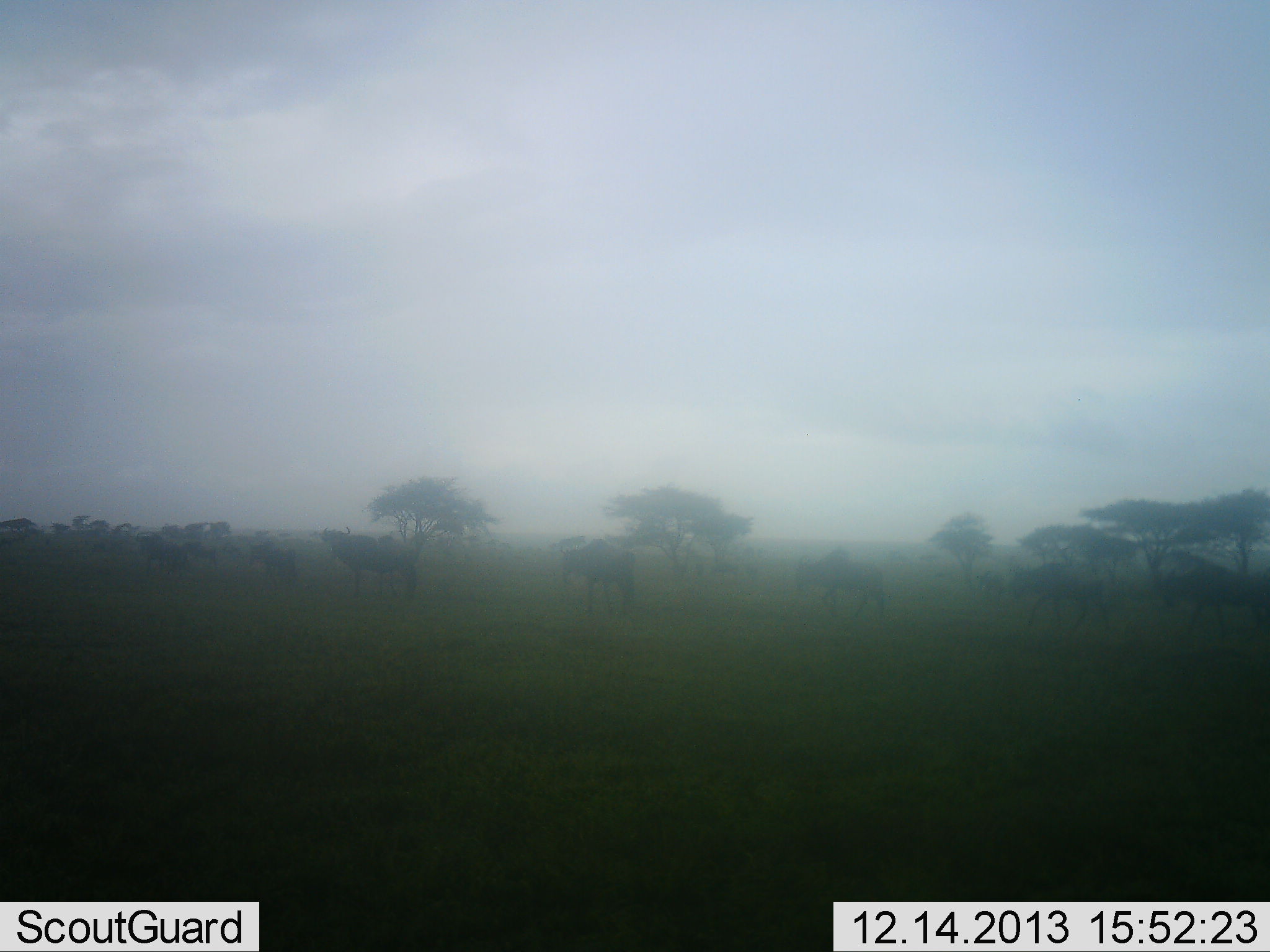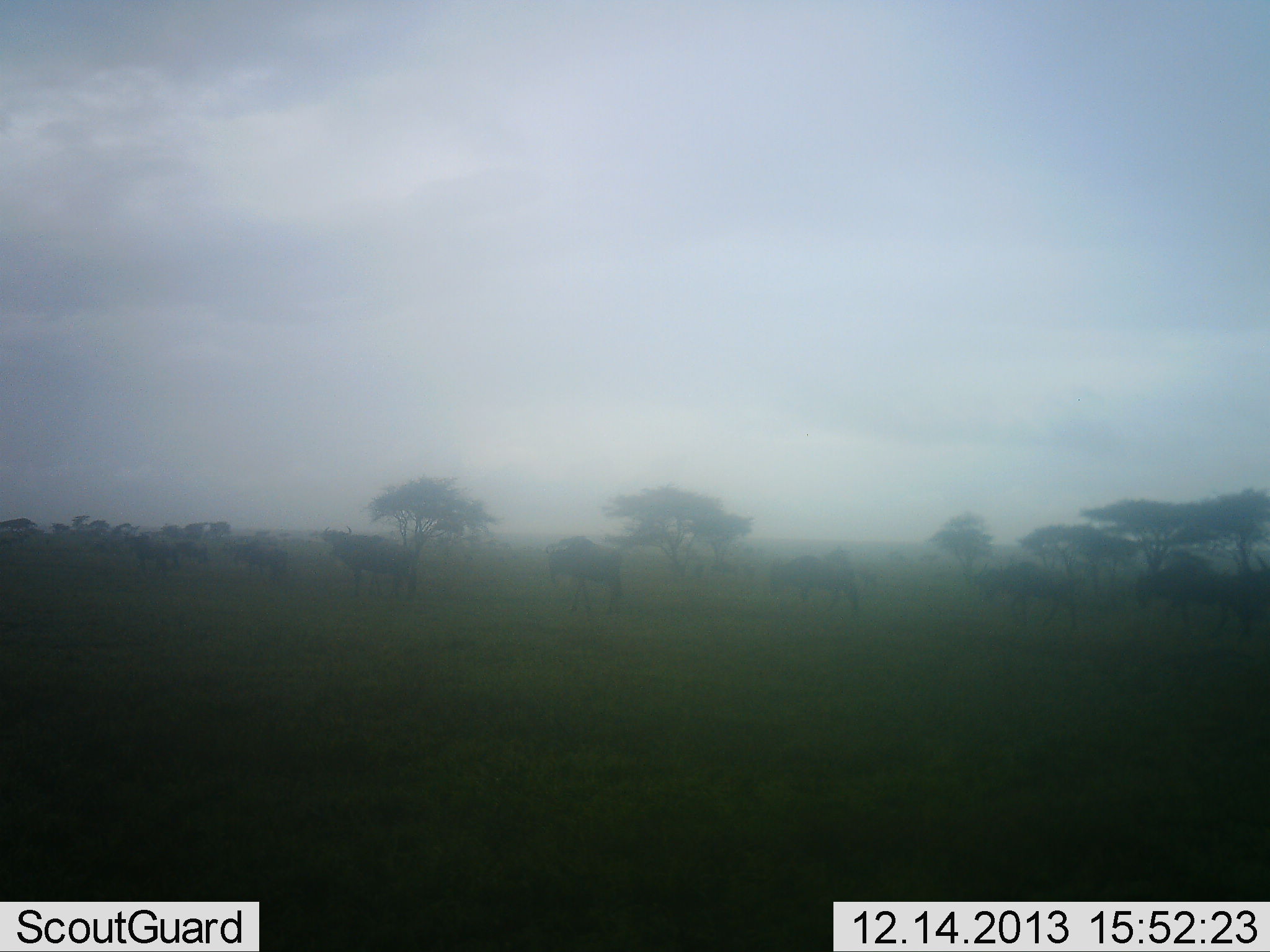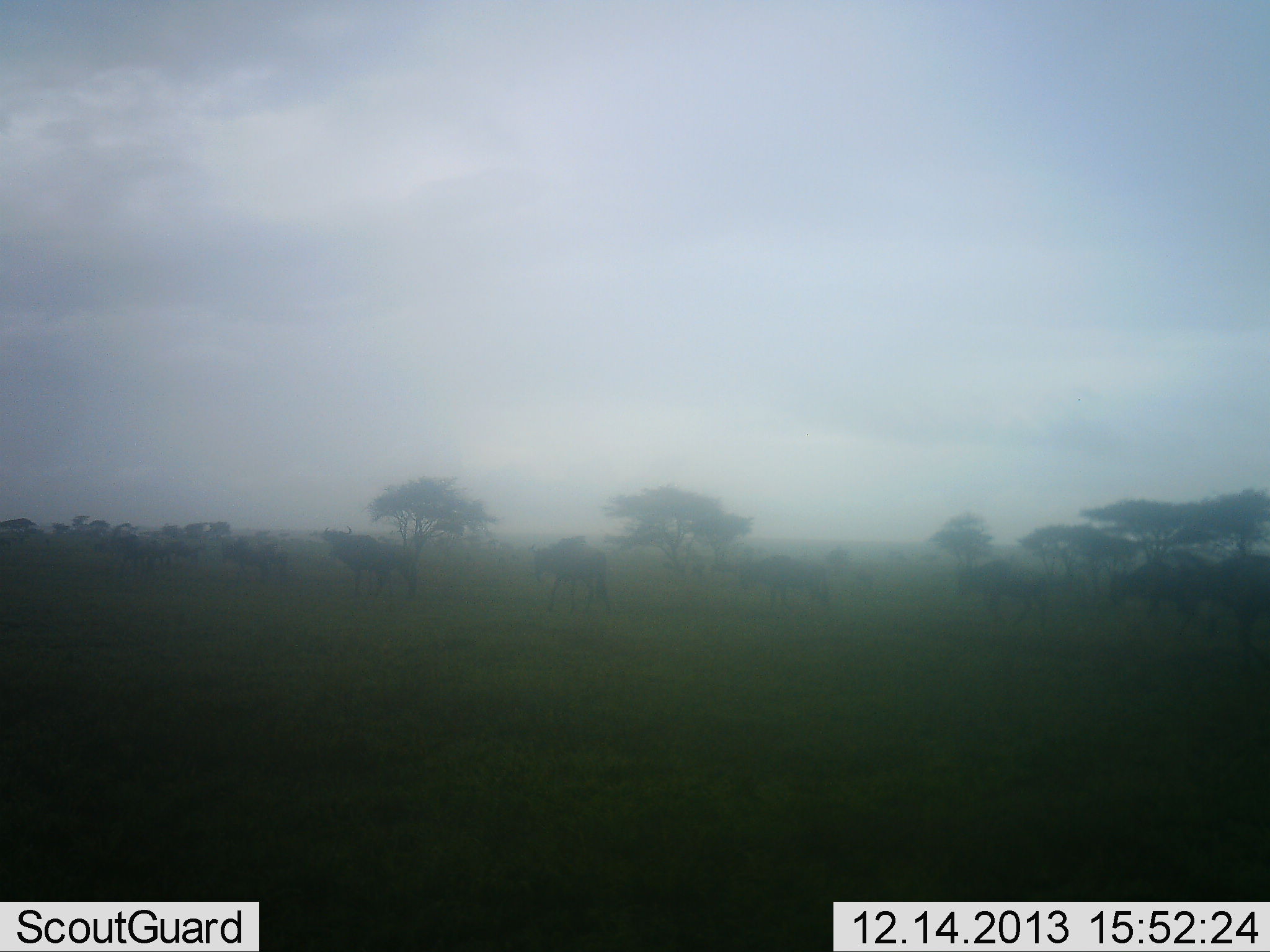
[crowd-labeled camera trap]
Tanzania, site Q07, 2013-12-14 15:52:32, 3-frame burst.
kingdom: Animalia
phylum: Chordata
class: Mammalia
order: Artiodactyla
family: Bovidae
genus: Connochaetes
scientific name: Connochaetes taurinus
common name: blue wildebeest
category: wildebeest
Wildebeest (blue wildebeest) (Connochaetes taurinus), count 11-50. Behavior (volunteer vote fractions): standing 20%, resting 0%, moving 80%, interacting 10%. Young present (vote fraction): 0%. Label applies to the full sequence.